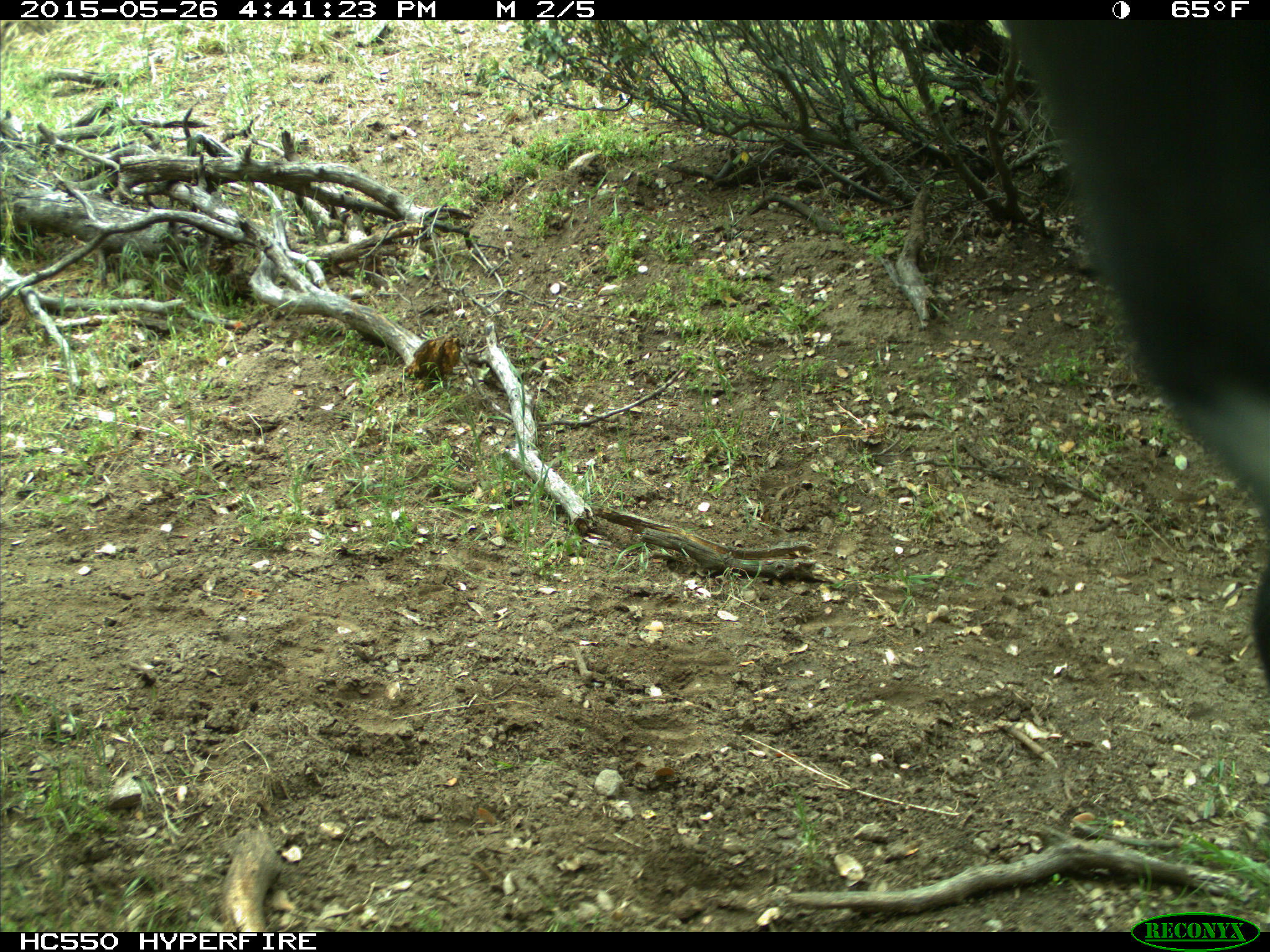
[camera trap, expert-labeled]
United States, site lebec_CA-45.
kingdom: Animalia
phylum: Chordata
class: Mammalia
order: Artiodactyla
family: Bovidae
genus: Bos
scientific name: Bos taurus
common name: domestic cow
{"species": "Bos taurus (domestic cow)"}